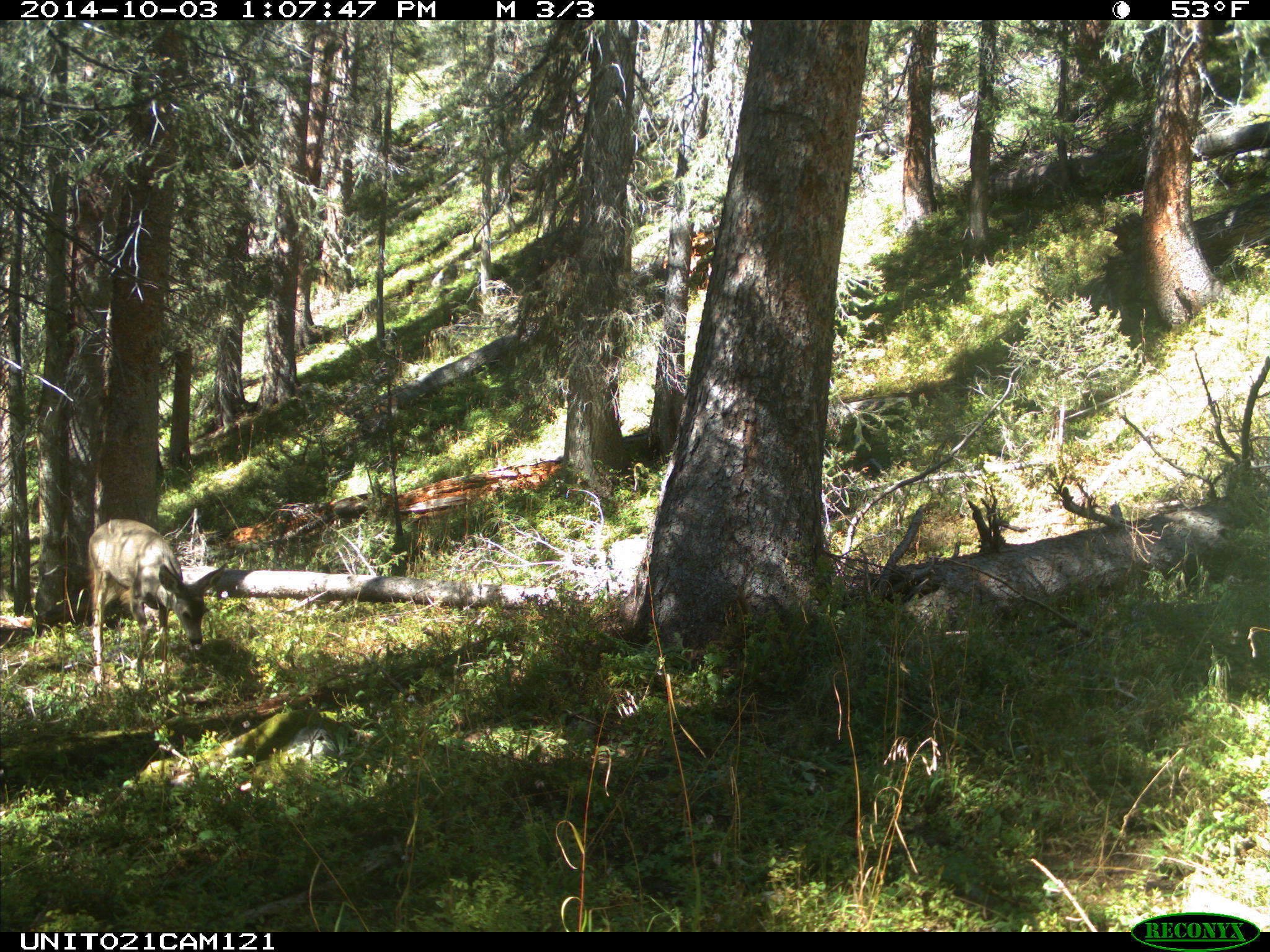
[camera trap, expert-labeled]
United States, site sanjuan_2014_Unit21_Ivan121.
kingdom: Animalia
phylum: Chordata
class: Mammalia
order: Artiodactyla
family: Cervidae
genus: Odocoileus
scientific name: Odocoileus hemionus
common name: mule deer